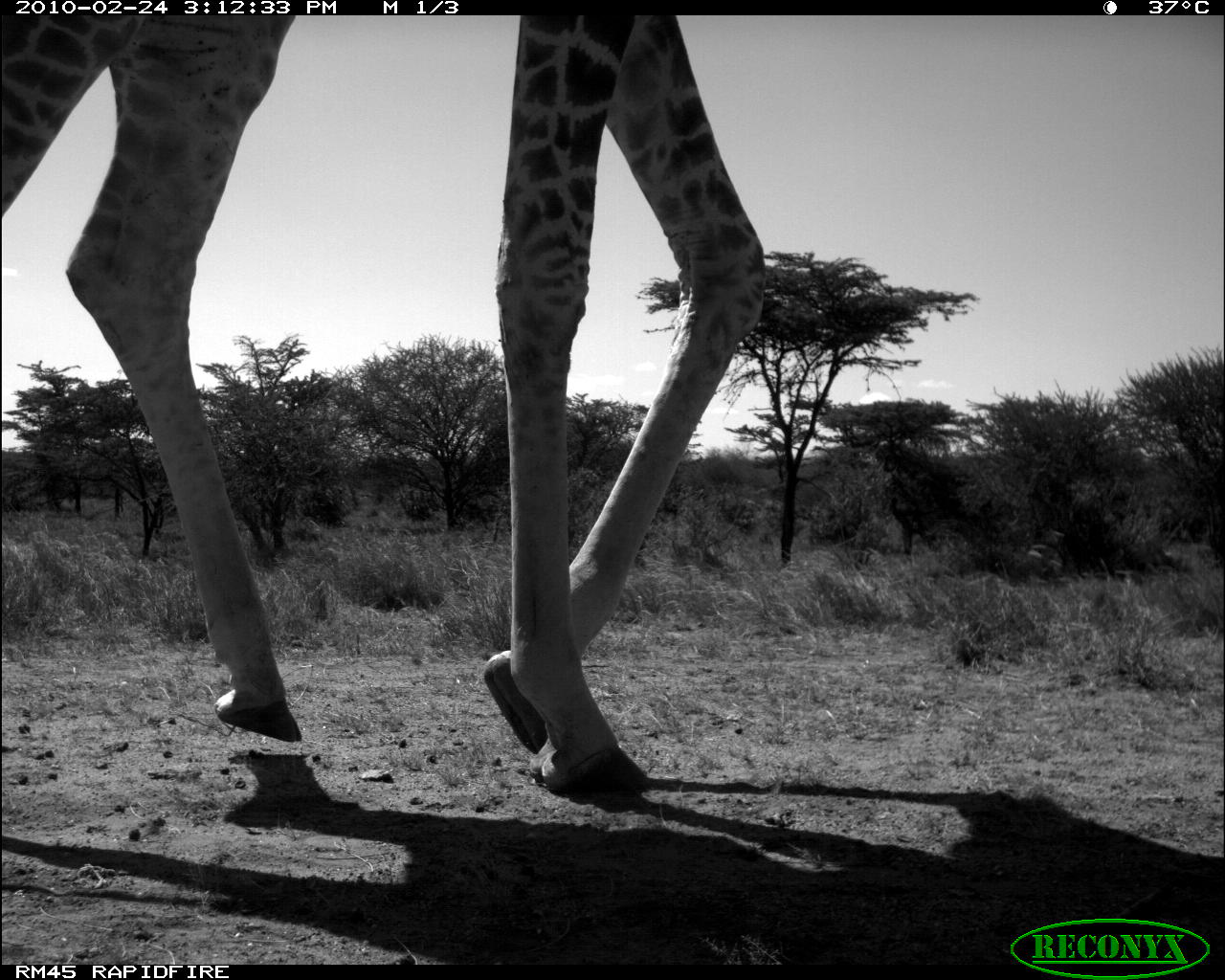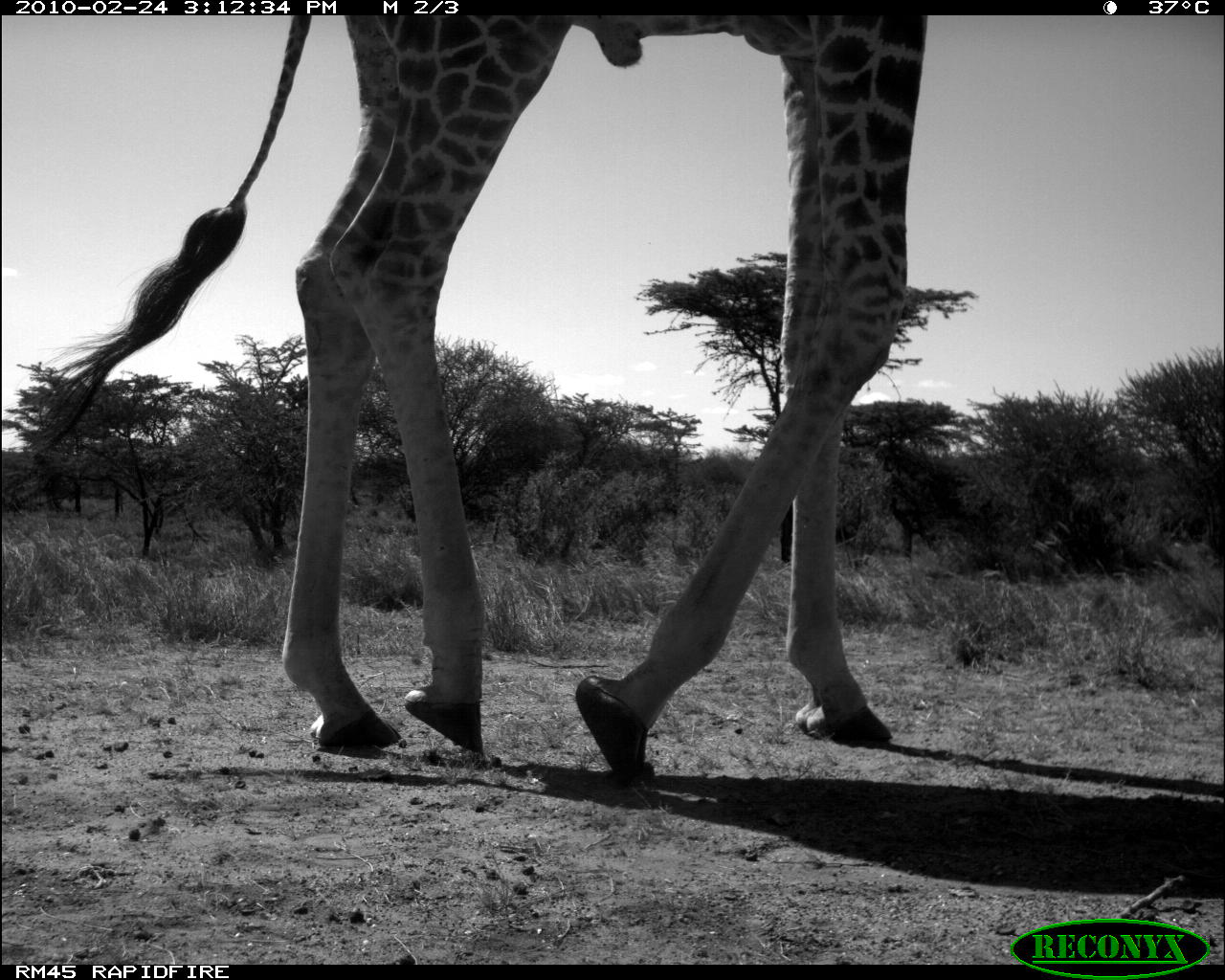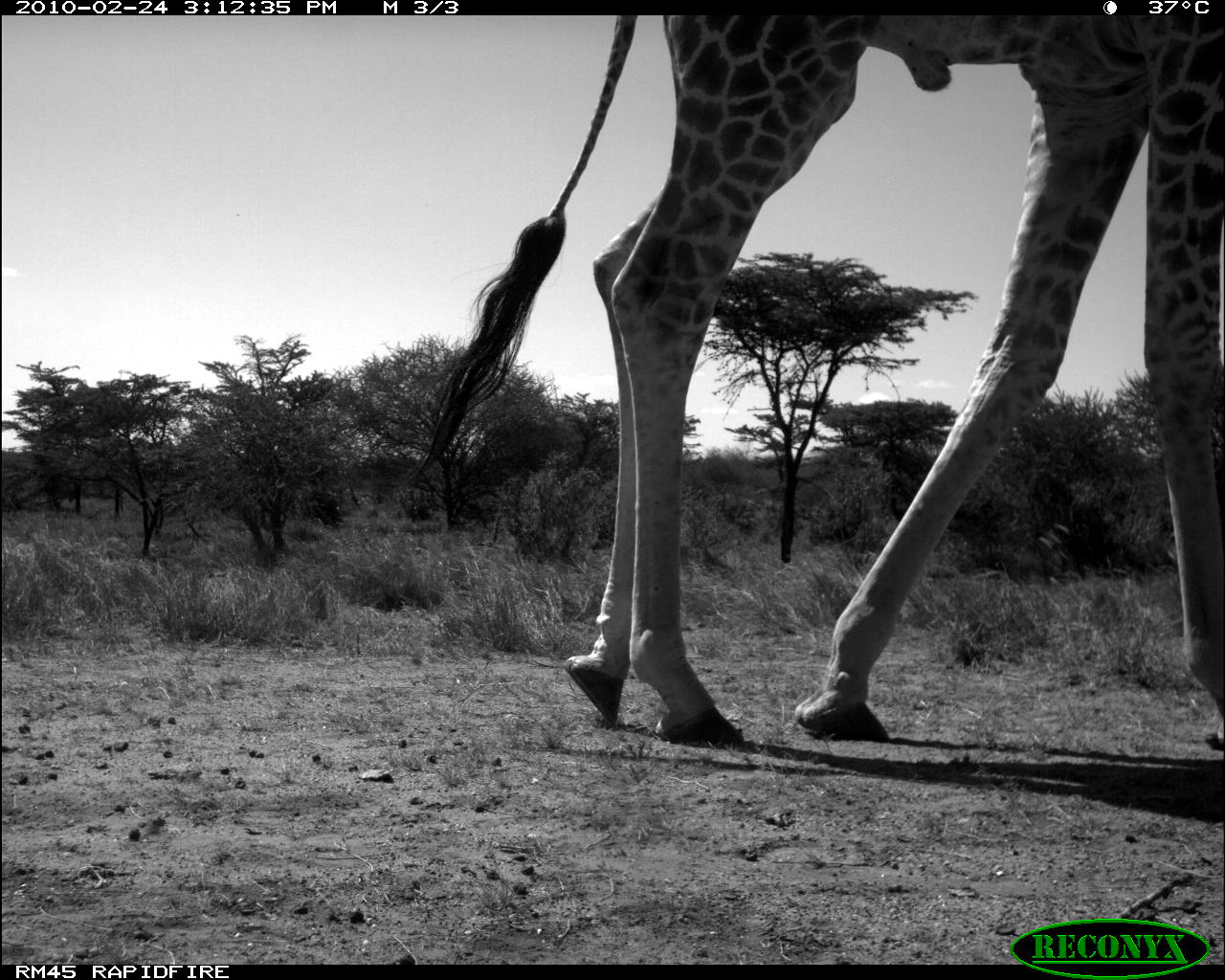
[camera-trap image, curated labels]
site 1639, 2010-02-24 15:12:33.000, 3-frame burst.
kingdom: Animalia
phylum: Chordata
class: Mammalia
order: Artiodactyla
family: Giraffidae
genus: Giraffa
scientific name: Giraffa camelopardalis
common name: giraffe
Giraffa camelopardalis (giraffe), count 1.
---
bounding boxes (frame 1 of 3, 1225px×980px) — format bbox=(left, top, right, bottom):
giraffa camelopardalis: bbox=(1, 11, 767, 790)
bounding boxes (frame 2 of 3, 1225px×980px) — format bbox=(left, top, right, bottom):
giraffa camelopardalis: bbox=(24, 17, 929, 788)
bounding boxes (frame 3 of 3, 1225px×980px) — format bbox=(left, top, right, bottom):
giraffa camelopardalis: bbox=(409, 15, 1225, 750)